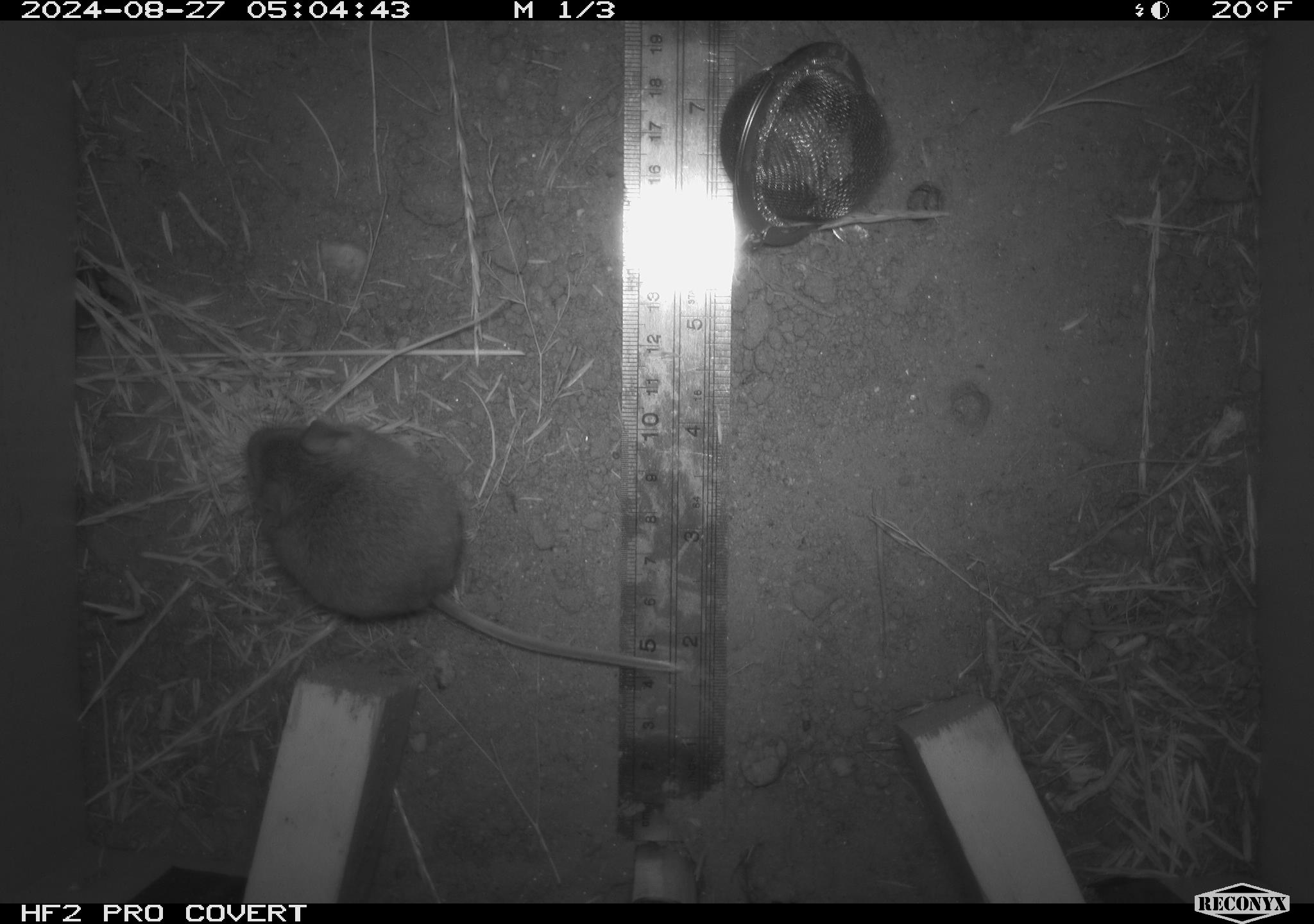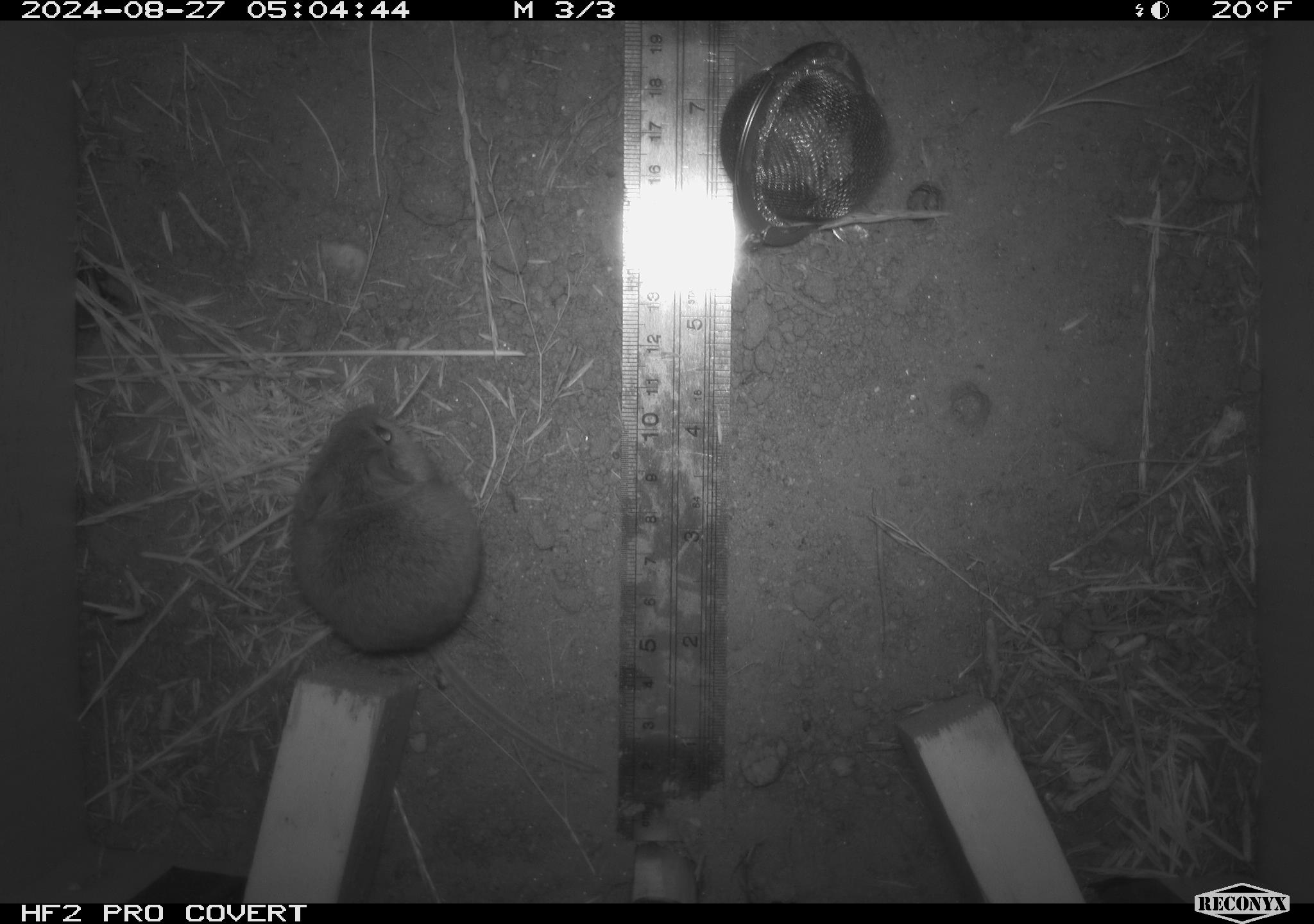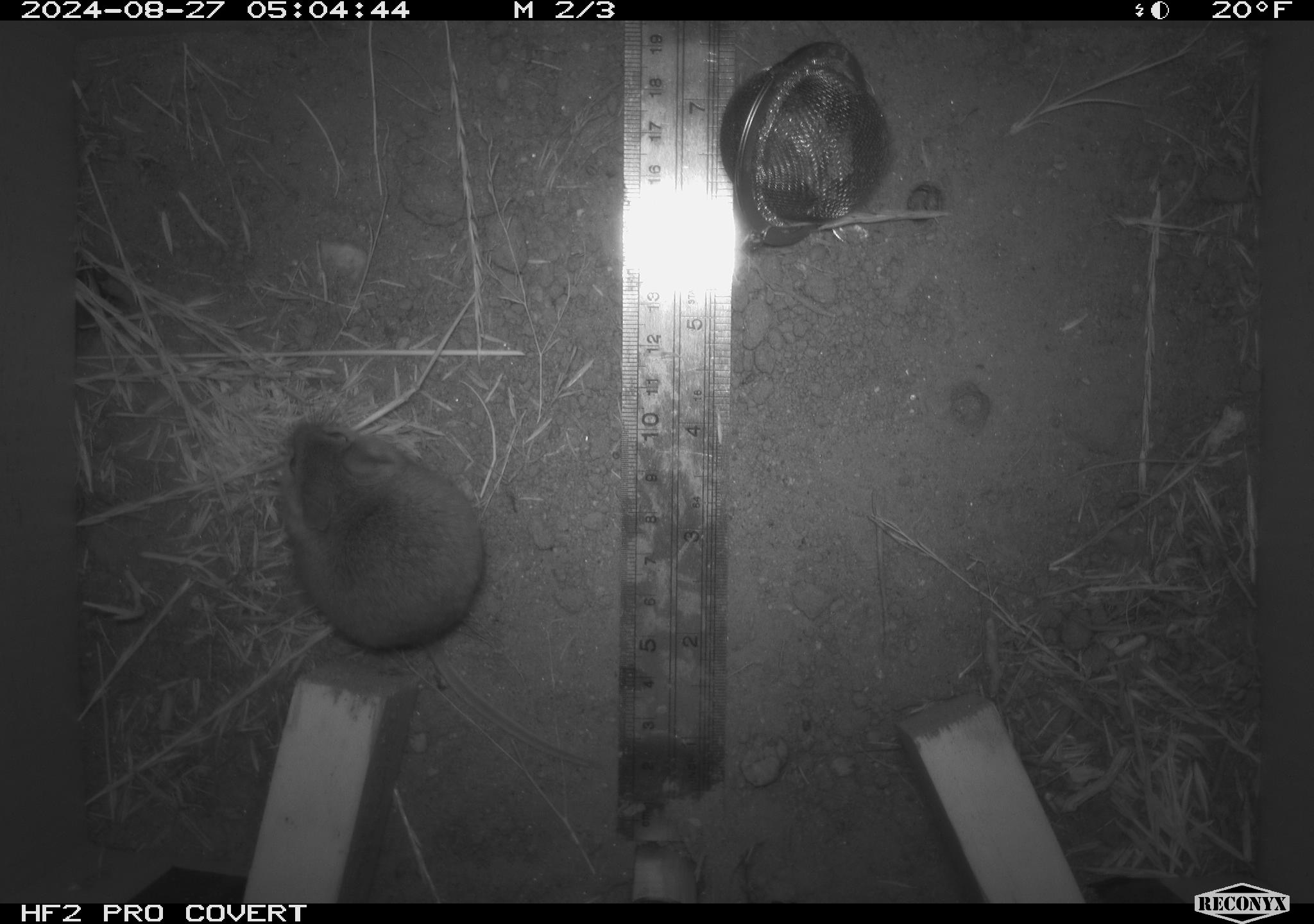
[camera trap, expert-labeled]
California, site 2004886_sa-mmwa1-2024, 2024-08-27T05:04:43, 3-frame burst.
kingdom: Animalia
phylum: Chordata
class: Mammalia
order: Rodentia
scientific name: Rodentia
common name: mouse species